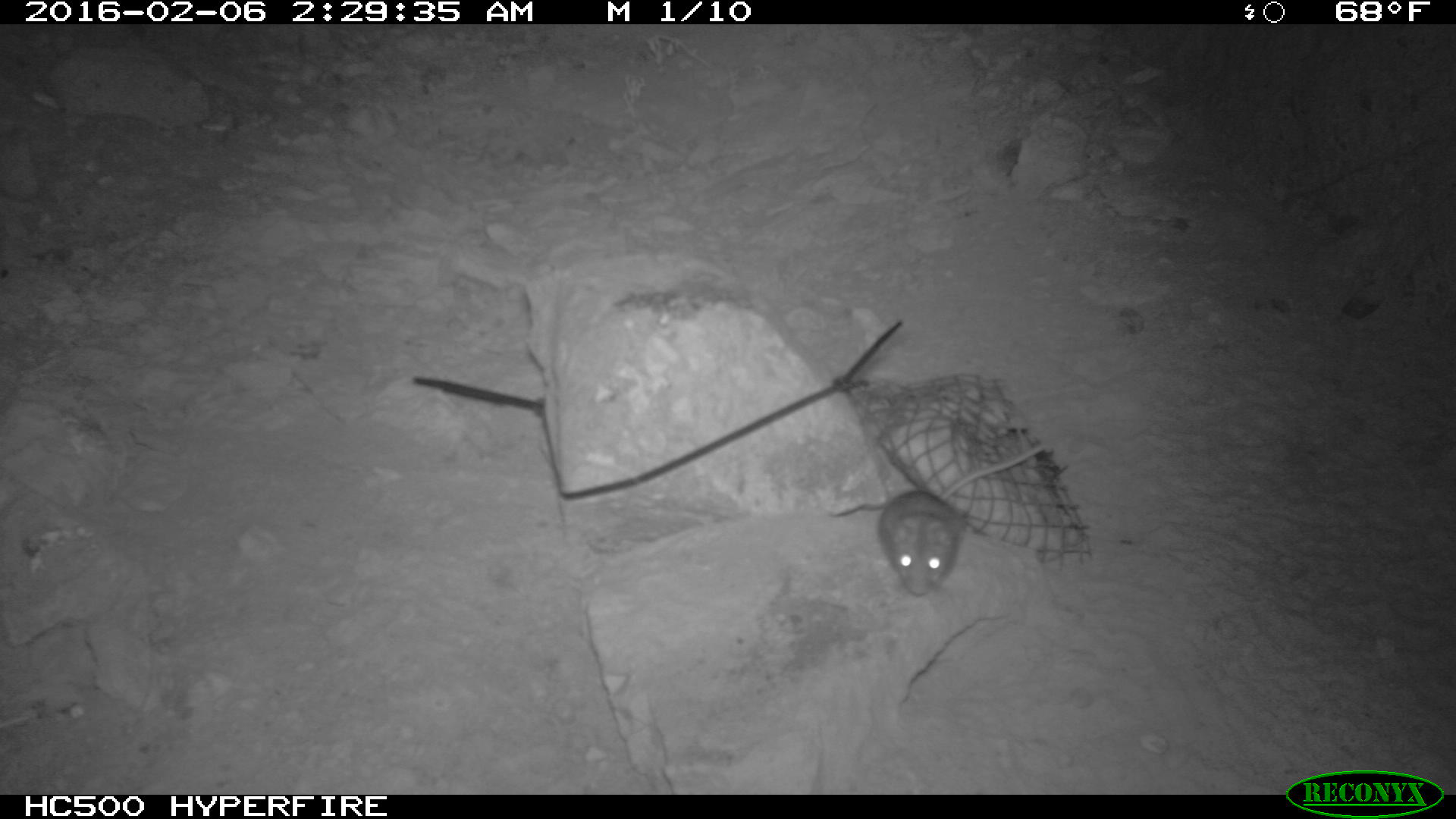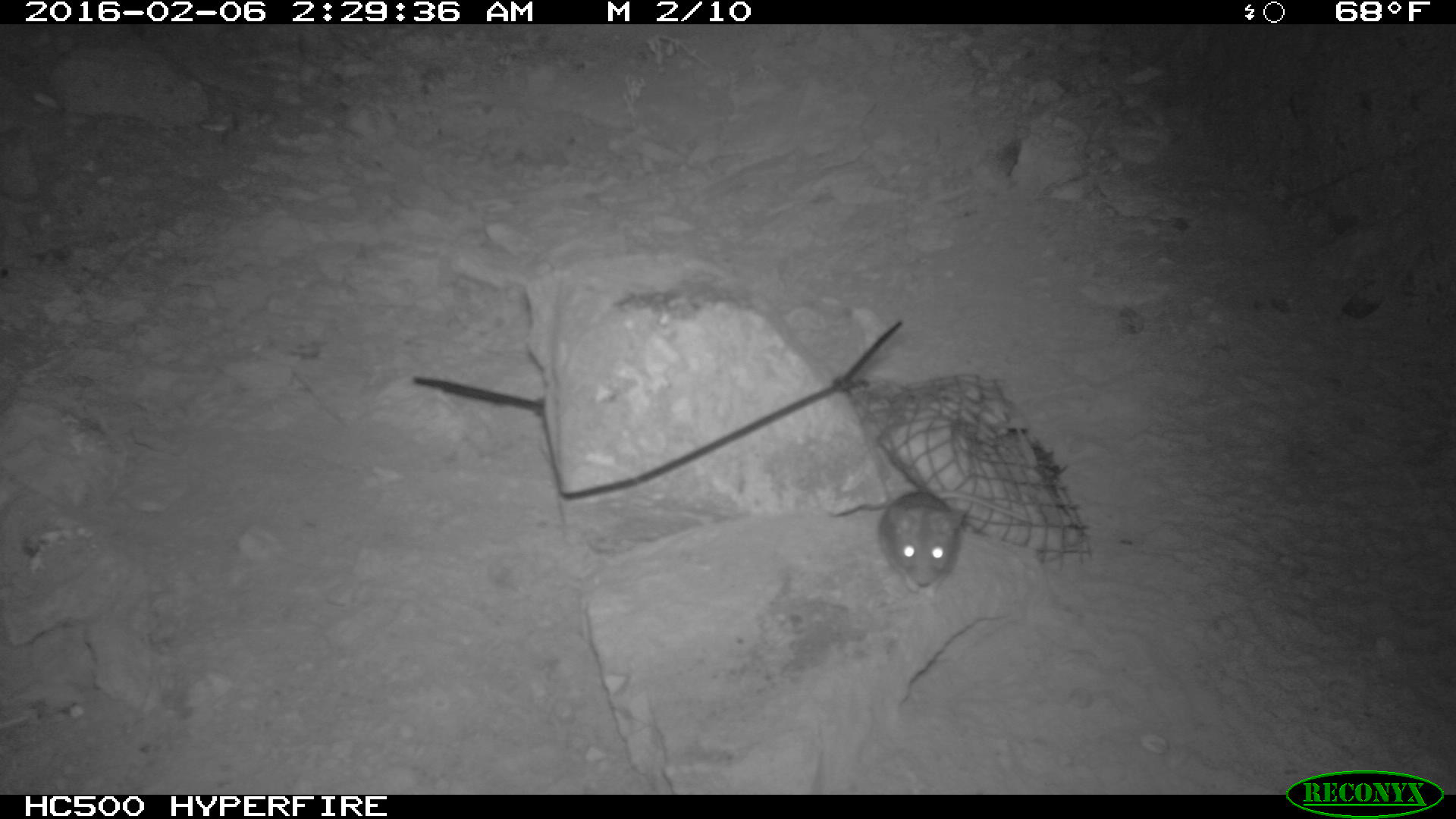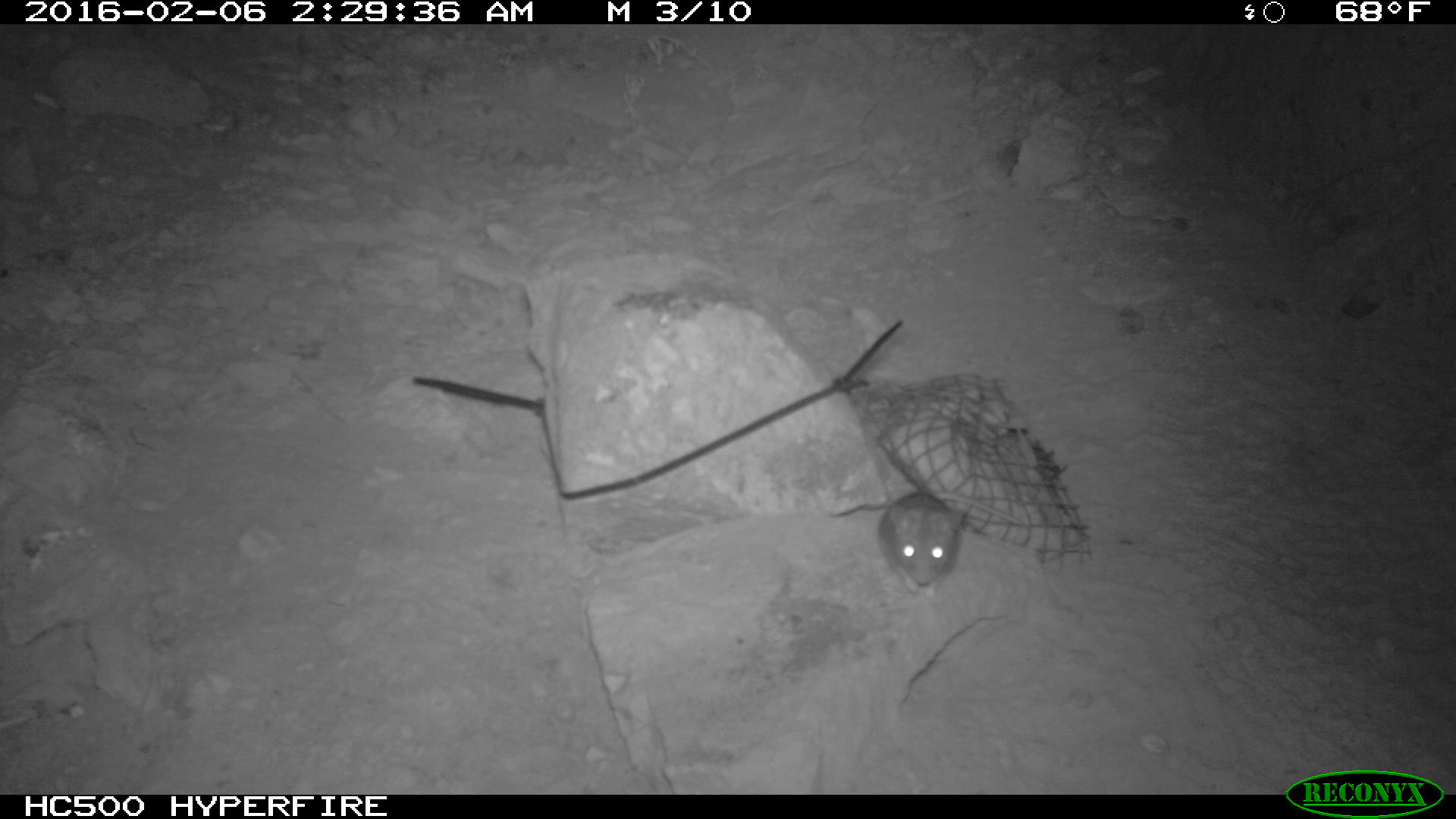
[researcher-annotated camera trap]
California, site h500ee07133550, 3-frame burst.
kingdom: Animalia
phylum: Chordata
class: Mammalia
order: Rodentia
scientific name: Rodentia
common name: rodent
Rodent (Rodentia).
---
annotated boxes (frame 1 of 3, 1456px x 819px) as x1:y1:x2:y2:
rodent: 877:446:1046:595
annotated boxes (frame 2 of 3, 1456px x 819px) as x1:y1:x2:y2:
rodent: 880:494:1037:592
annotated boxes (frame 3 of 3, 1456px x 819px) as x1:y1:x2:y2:
rodent: 877:491:1025:601